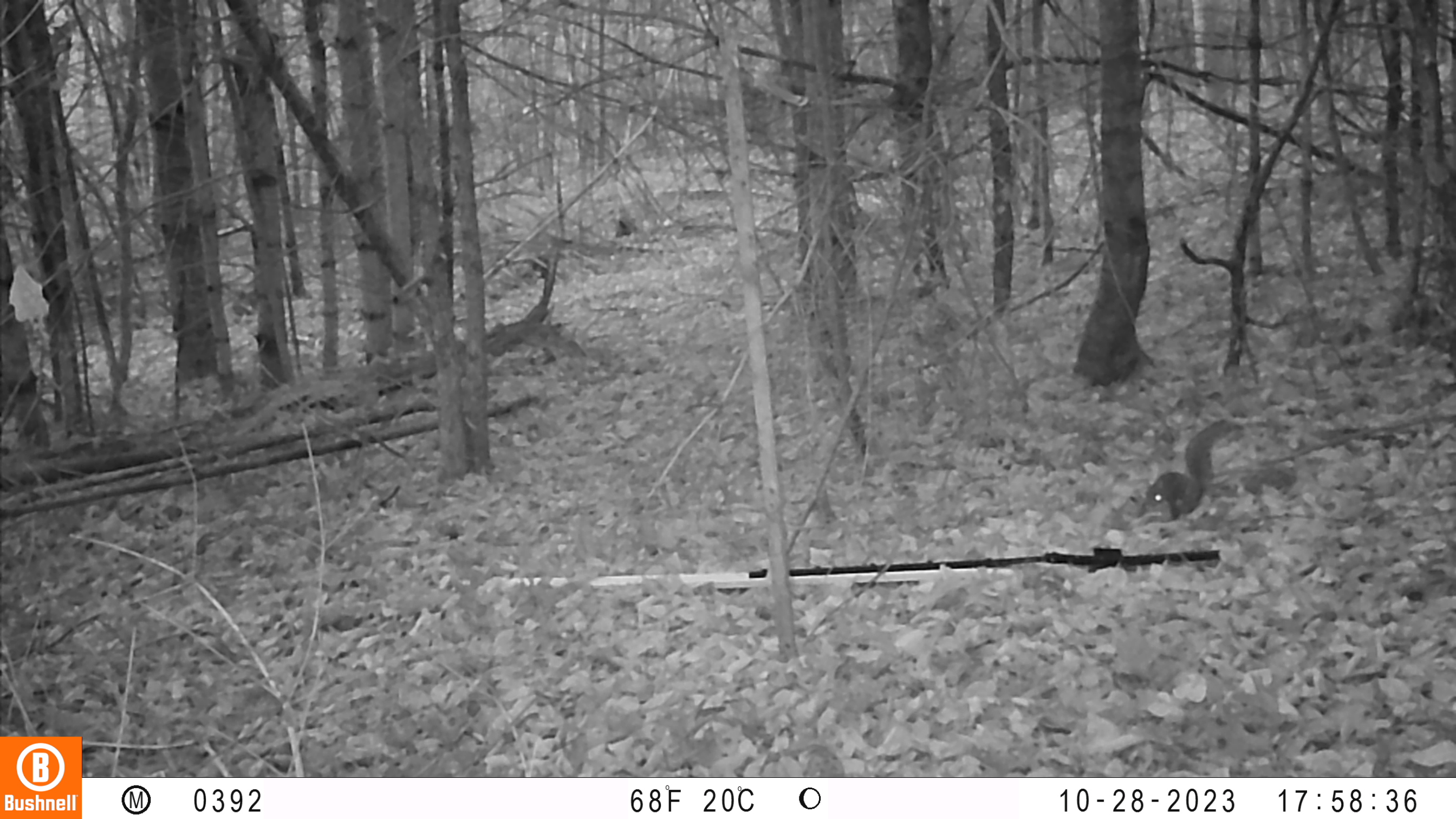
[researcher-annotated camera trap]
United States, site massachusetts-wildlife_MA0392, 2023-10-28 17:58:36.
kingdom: Animalia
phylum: Chordata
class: Mammalia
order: Rodentia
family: Sciuridae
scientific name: Sciuridae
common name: squirrel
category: squirrel sp.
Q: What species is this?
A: Squirrel sp. (squirrel) (Sciuridae).